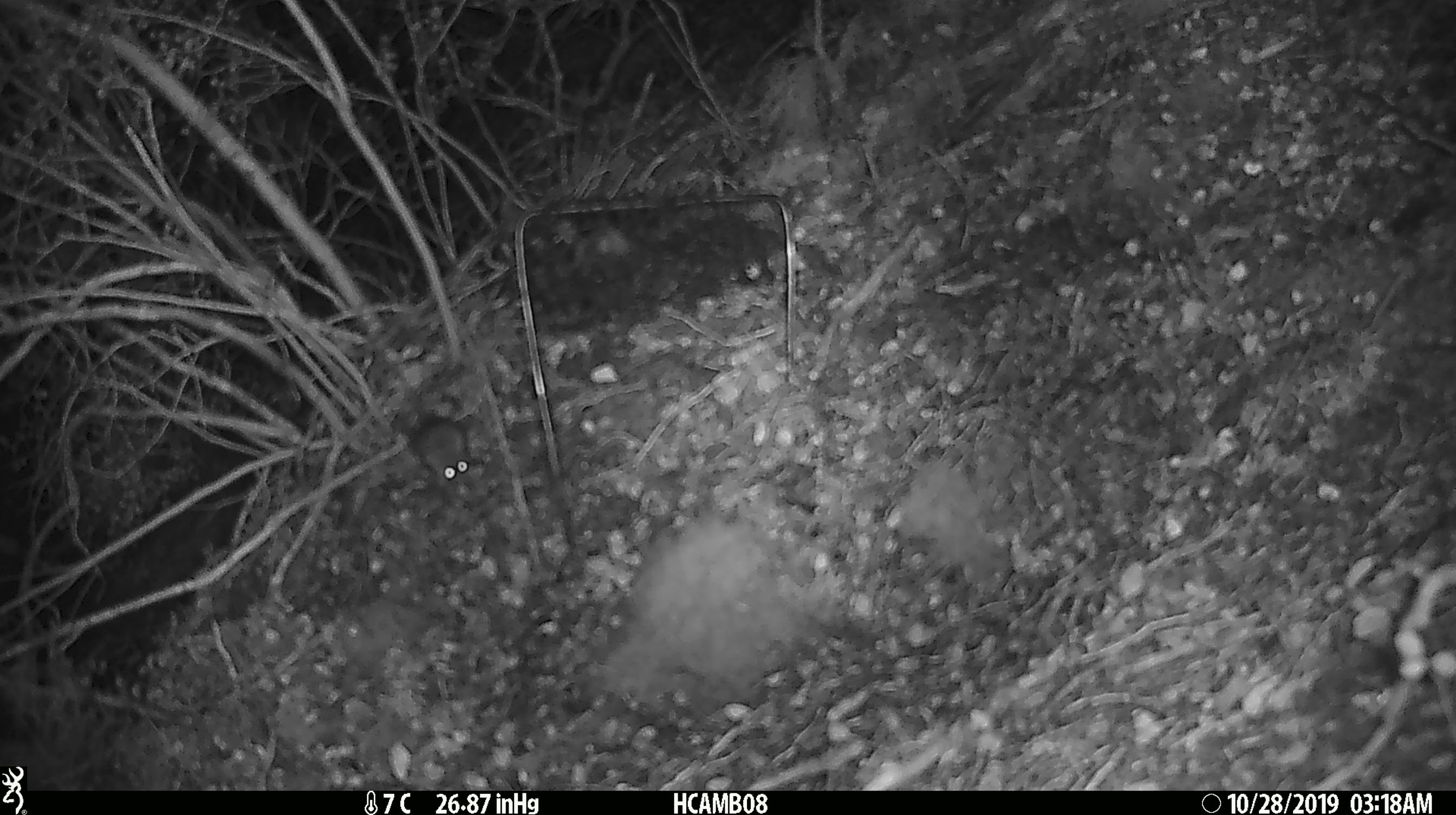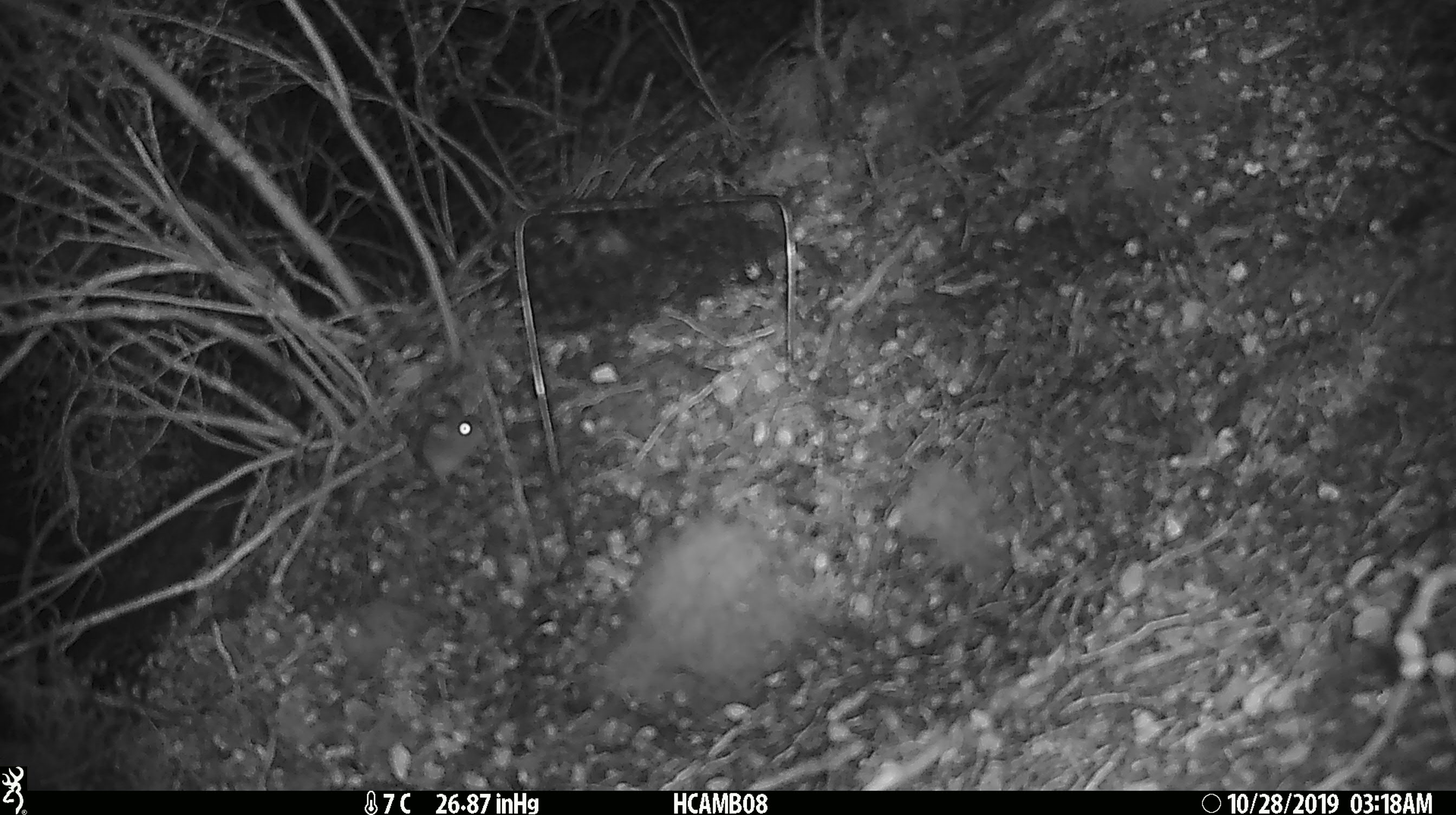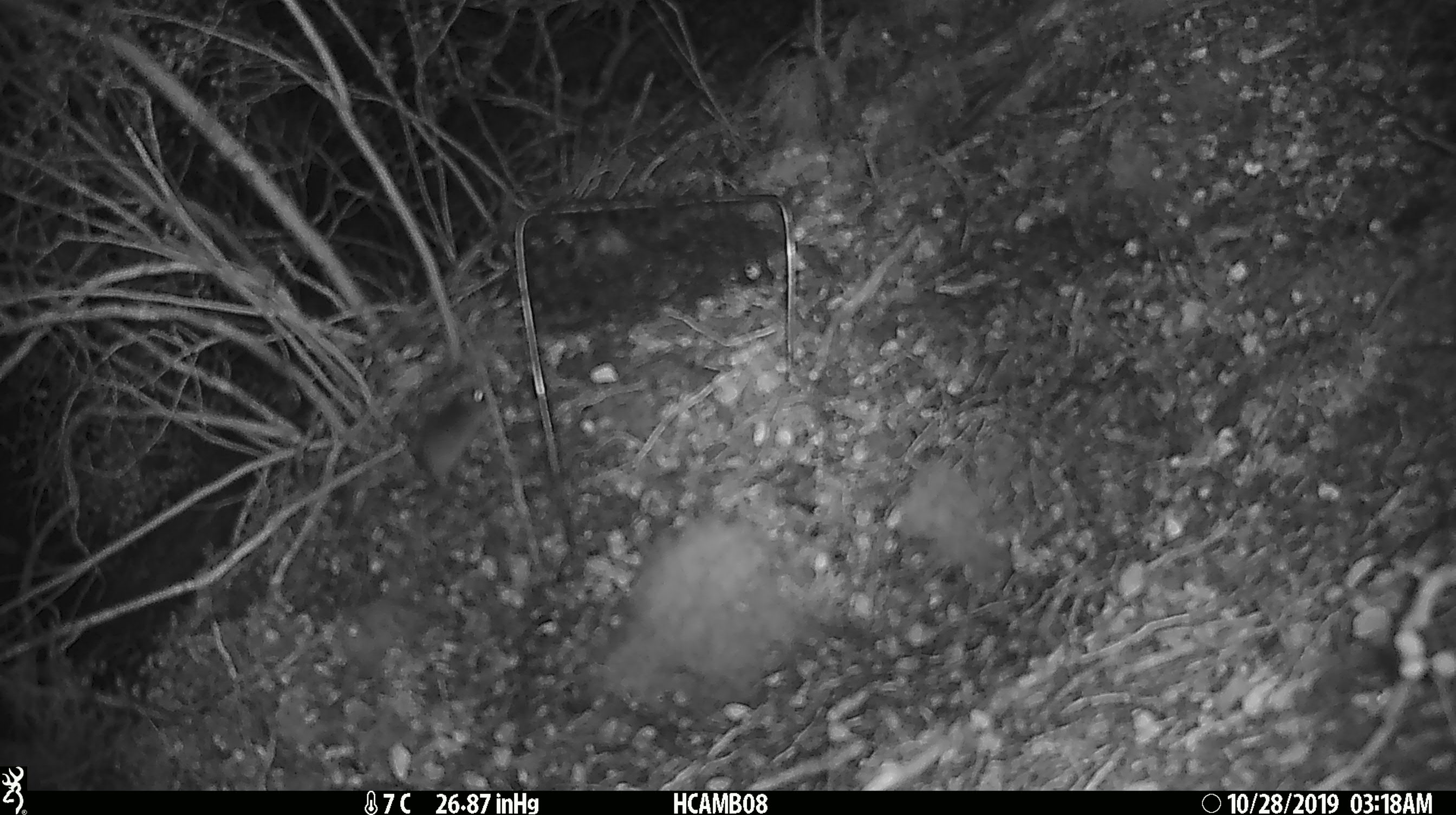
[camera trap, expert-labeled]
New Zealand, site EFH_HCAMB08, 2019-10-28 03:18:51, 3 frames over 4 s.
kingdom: Animalia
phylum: Chordata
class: Mammalia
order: Rodentia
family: Muridae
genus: Mus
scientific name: Mus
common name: mouse